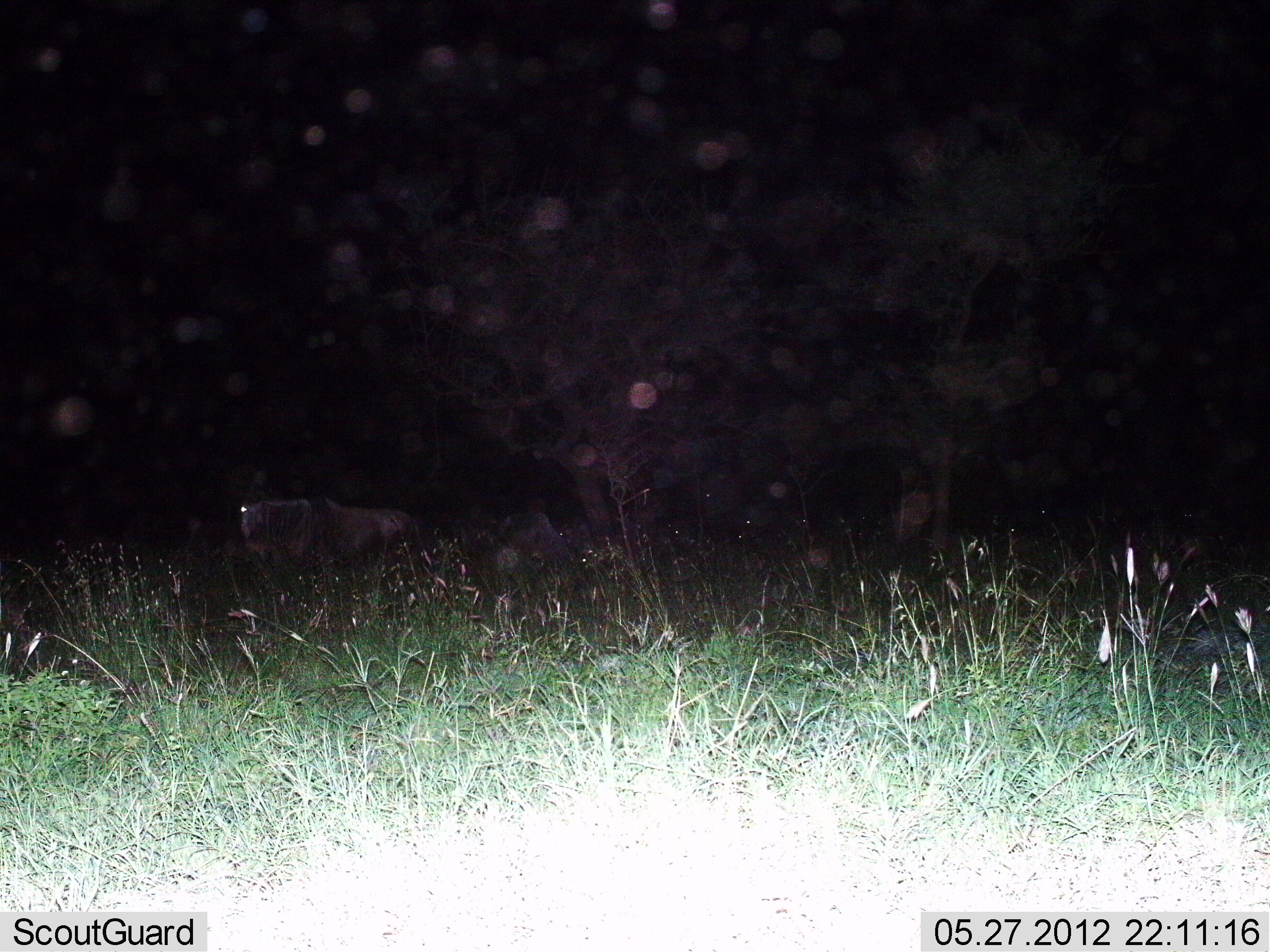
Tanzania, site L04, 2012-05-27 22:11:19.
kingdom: Animalia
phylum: Chordata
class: Mammalia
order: Artiodactyla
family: Bovidae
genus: Connochaetes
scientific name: Connochaetes taurinus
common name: blue wildebeest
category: wildebeest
Wildebeest (blue wildebeest) (Connochaetes taurinus), count 1. Behavior (volunteer vote fractions): standing 60%, resting 30%, moving 10%, interacting 0%. Young present (vote fraction): 0%. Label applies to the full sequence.